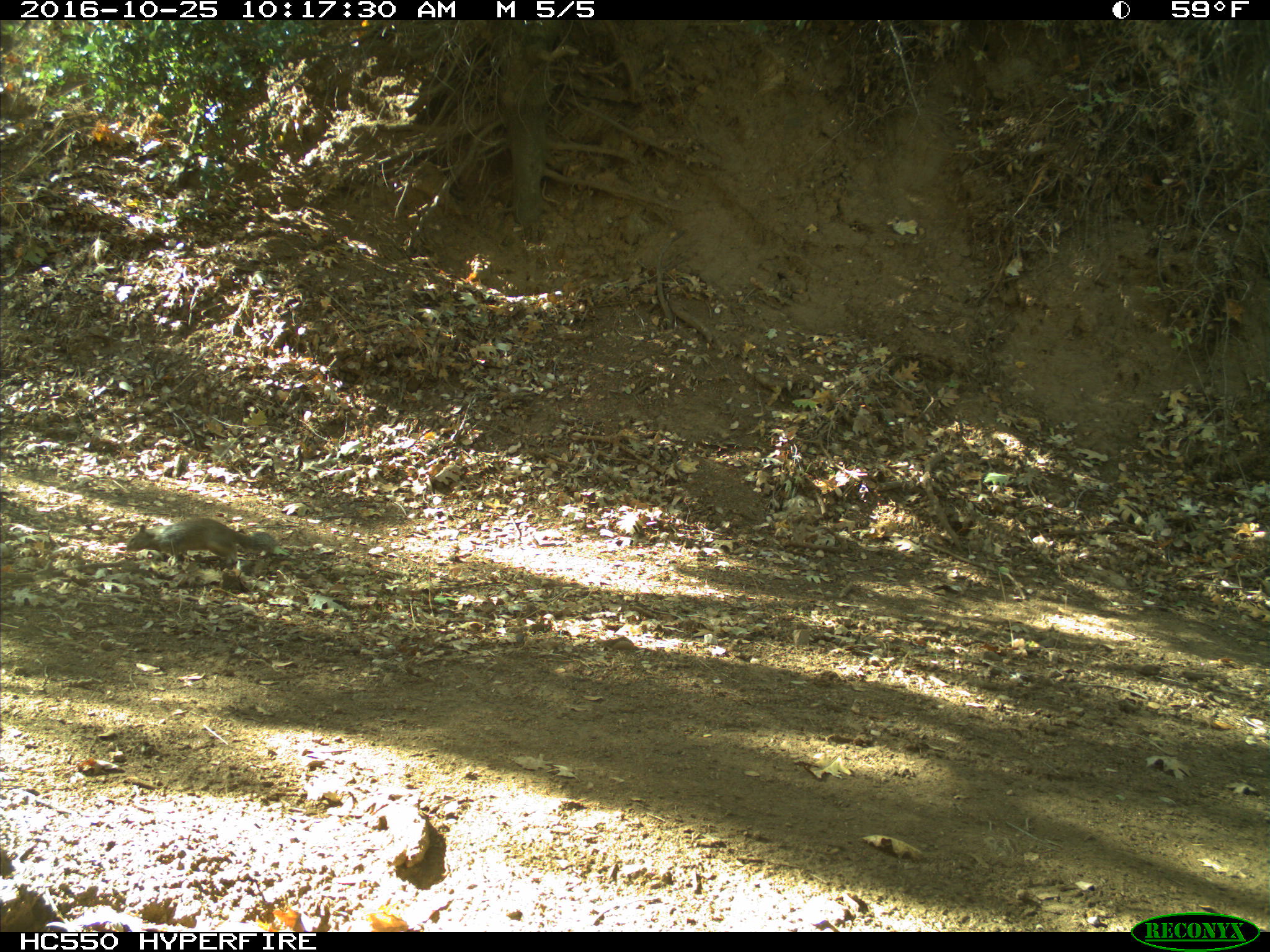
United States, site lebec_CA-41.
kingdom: Animalia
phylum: Chordata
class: Mammalia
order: Rodentia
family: Sciuridae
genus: Otospermophilus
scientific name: Otospermophilus beecheyi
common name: california ground squirrel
Otospermophilus beecheyi (california ground squirrel).